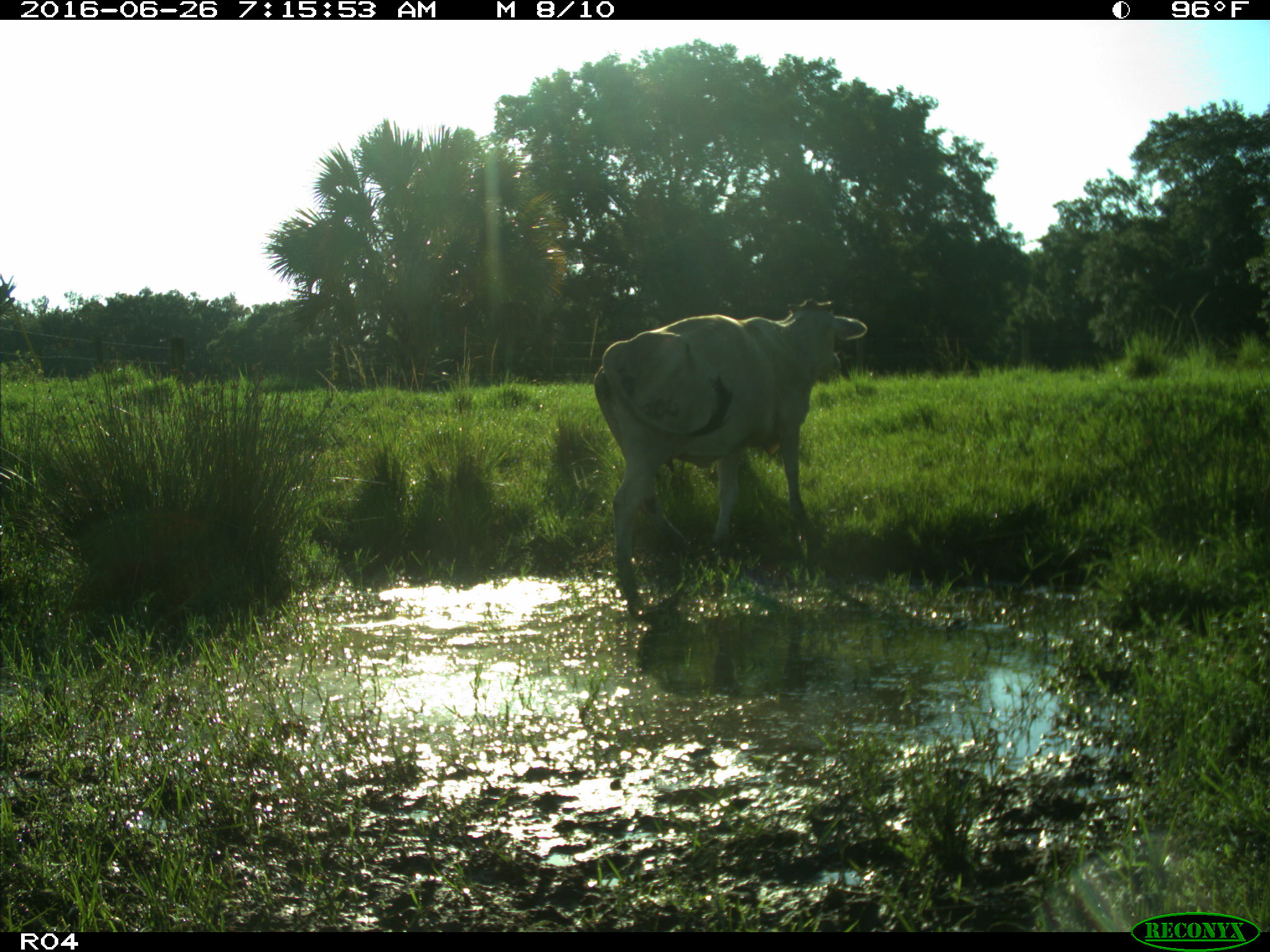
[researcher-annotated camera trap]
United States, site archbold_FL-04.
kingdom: Animalia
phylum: Chordata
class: Mammalia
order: Artiodactyla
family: Bovidae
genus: Bos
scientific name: Bos taurus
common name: domestic cow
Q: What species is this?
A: Bos taurus (domestic cow).